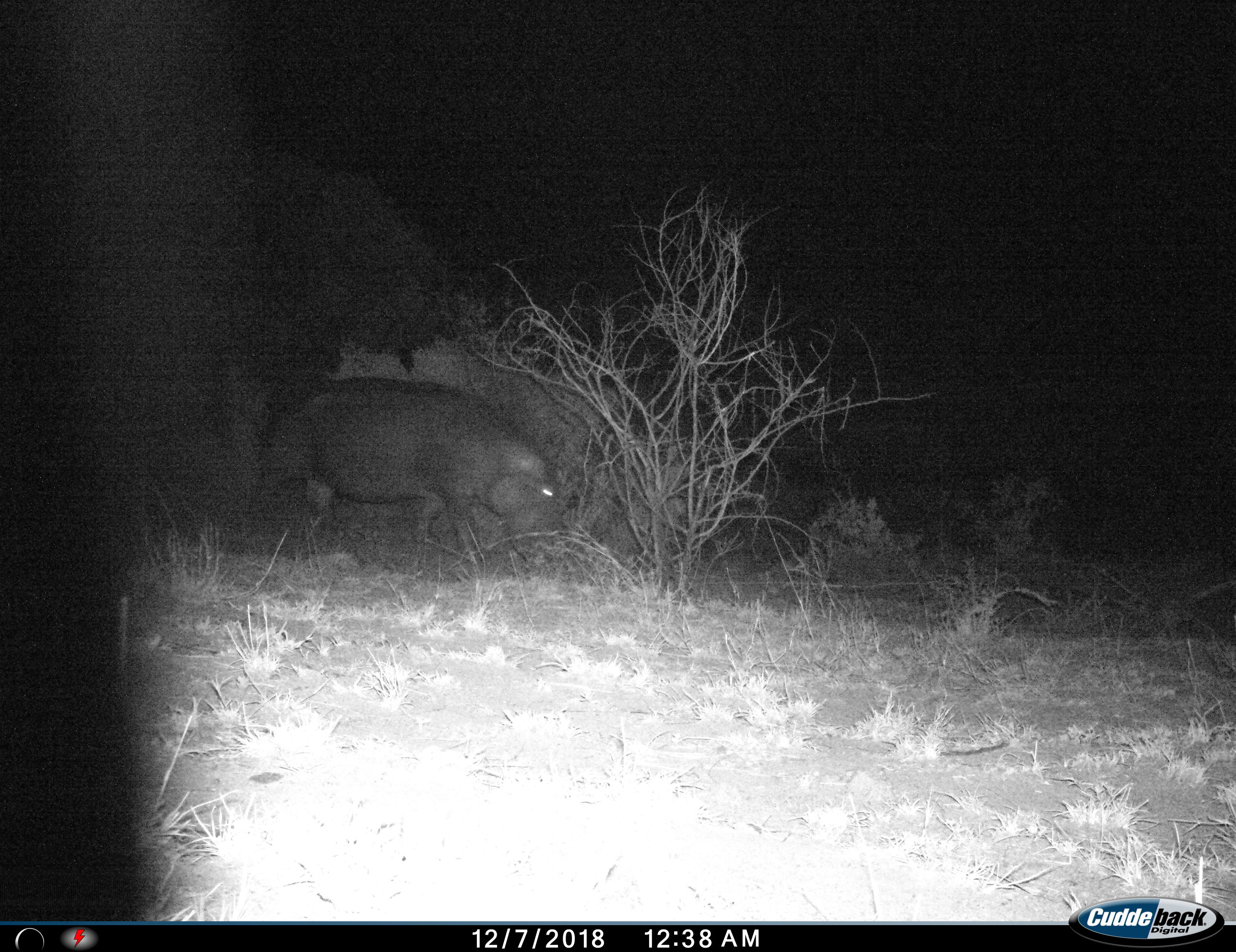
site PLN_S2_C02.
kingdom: Animalia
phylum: Chordata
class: Mammalia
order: Artiodactyla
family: Hippopotamidae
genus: Hippopotamus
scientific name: Hippopotamus amphibius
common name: hippopotamus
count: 1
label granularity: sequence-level